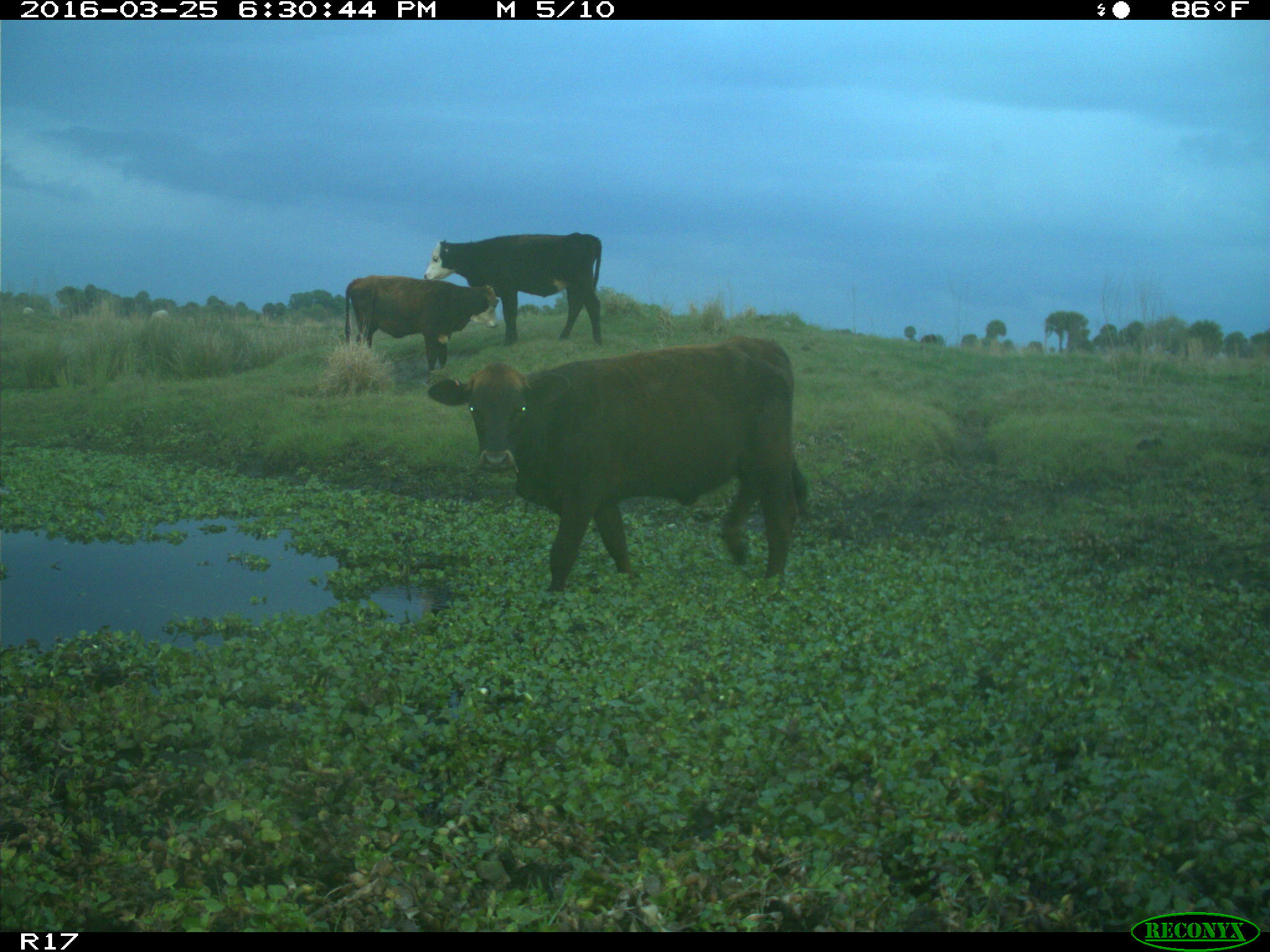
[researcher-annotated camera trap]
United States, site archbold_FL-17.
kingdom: Animalia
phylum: Chordata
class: Mammalia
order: Artiodactyla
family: Bovidae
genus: Bos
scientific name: Bos taurus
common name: domestic cow